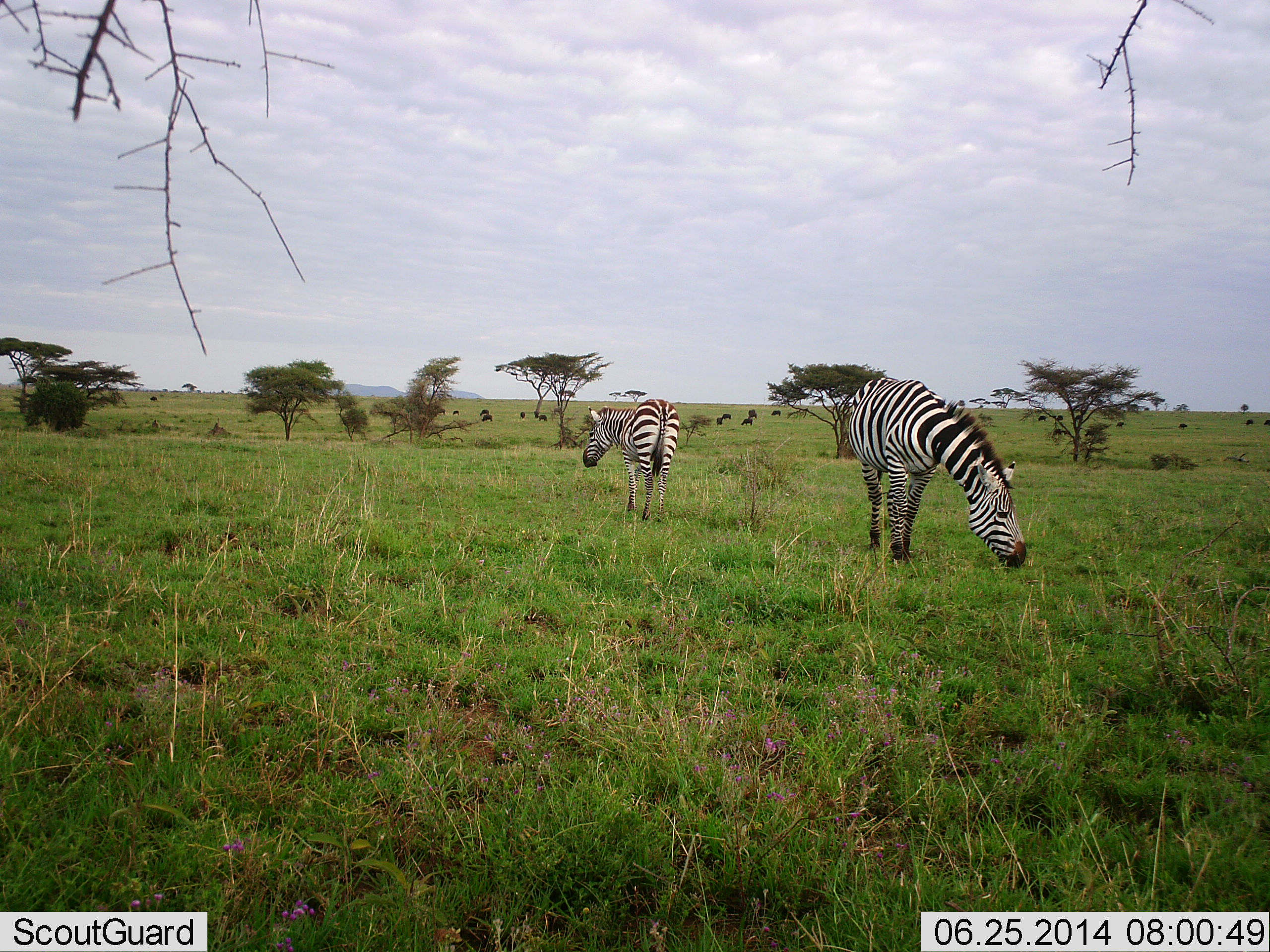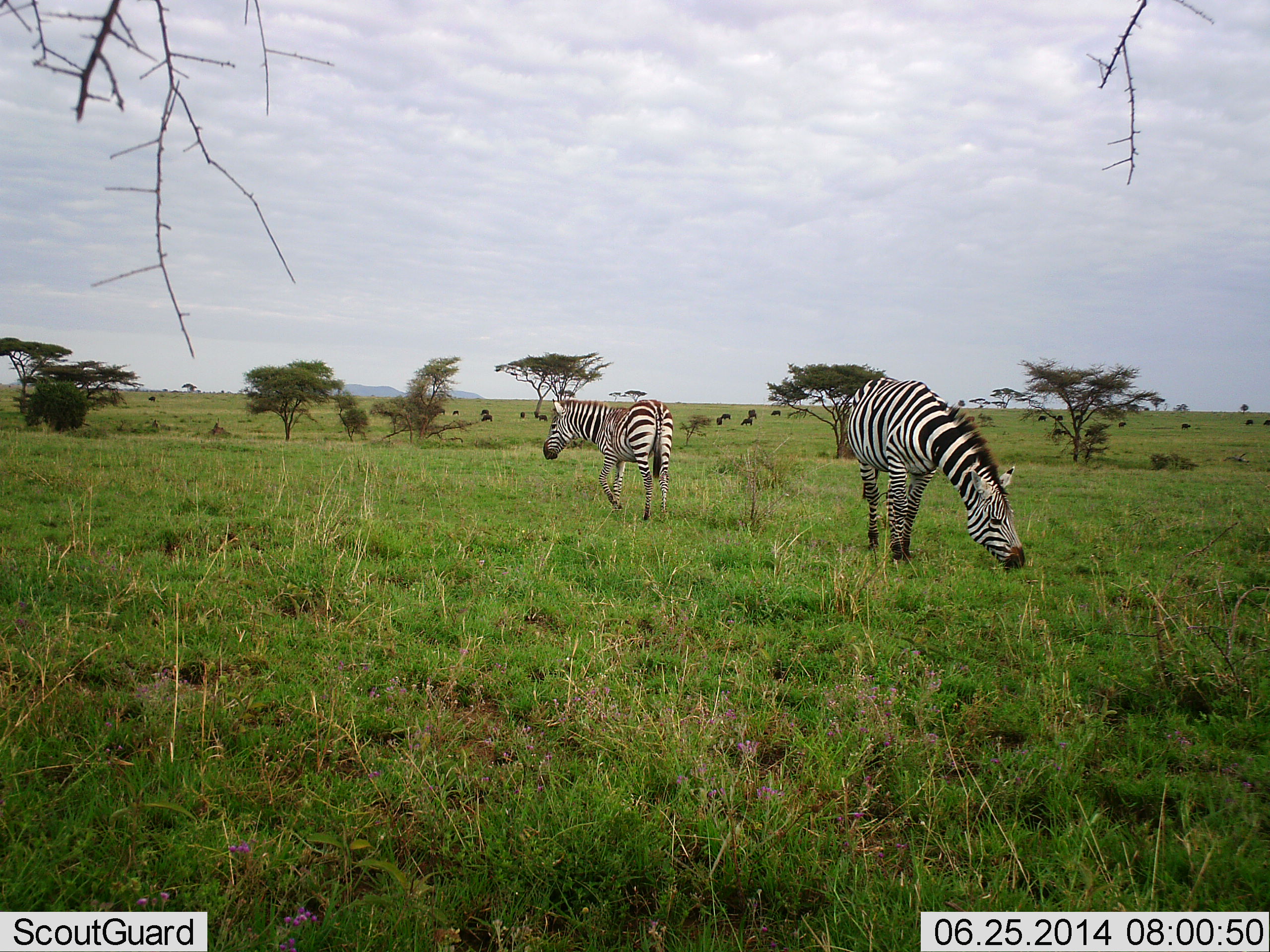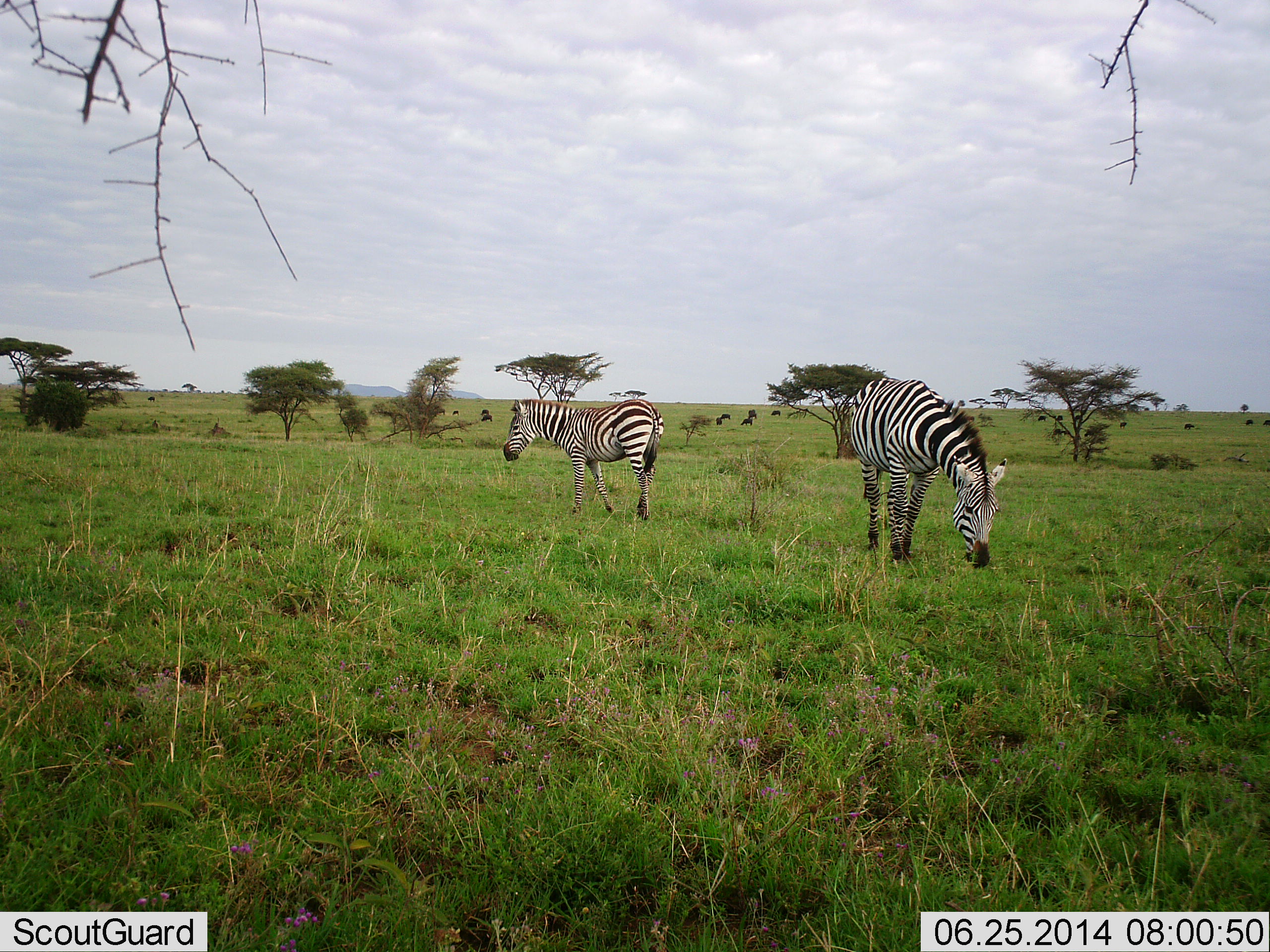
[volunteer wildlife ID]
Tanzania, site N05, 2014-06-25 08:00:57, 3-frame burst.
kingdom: Animalia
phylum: Chordata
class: Mammalia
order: Perissodactyla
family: Equidae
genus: Equus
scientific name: Equus quagga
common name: plains zebra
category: zebra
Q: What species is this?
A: Zebra (plains zebra) (Equus quagga).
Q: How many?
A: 2.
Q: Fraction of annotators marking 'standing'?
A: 24%.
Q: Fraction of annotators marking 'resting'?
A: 0%.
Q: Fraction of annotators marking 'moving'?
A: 53%.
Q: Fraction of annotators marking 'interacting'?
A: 0%.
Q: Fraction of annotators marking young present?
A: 6%.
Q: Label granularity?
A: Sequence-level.